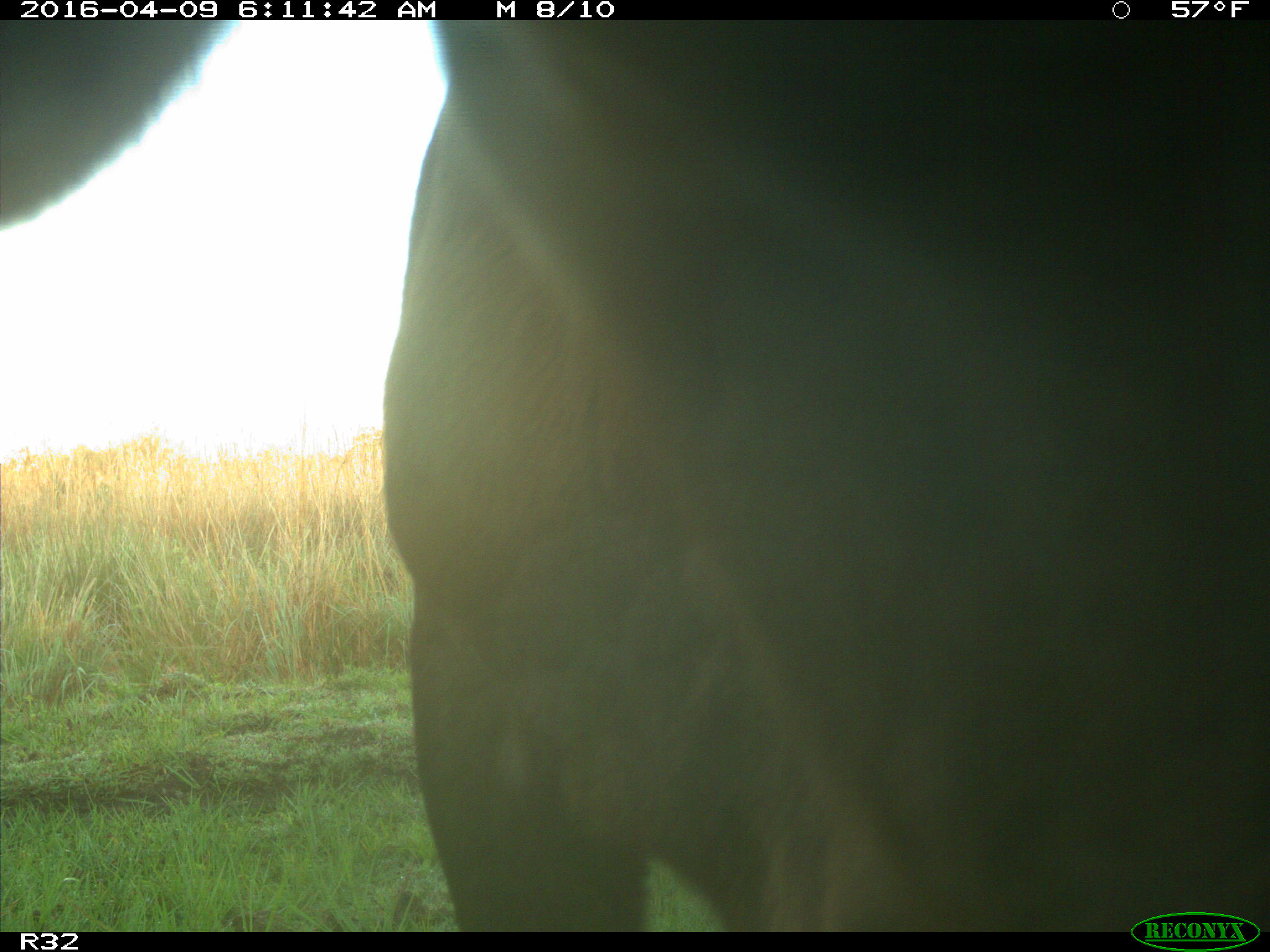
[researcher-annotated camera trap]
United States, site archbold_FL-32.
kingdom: Animalia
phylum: Chordata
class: Mammalia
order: Artiodactyla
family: Bovidae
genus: Bos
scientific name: Bos taurus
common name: domestic cow